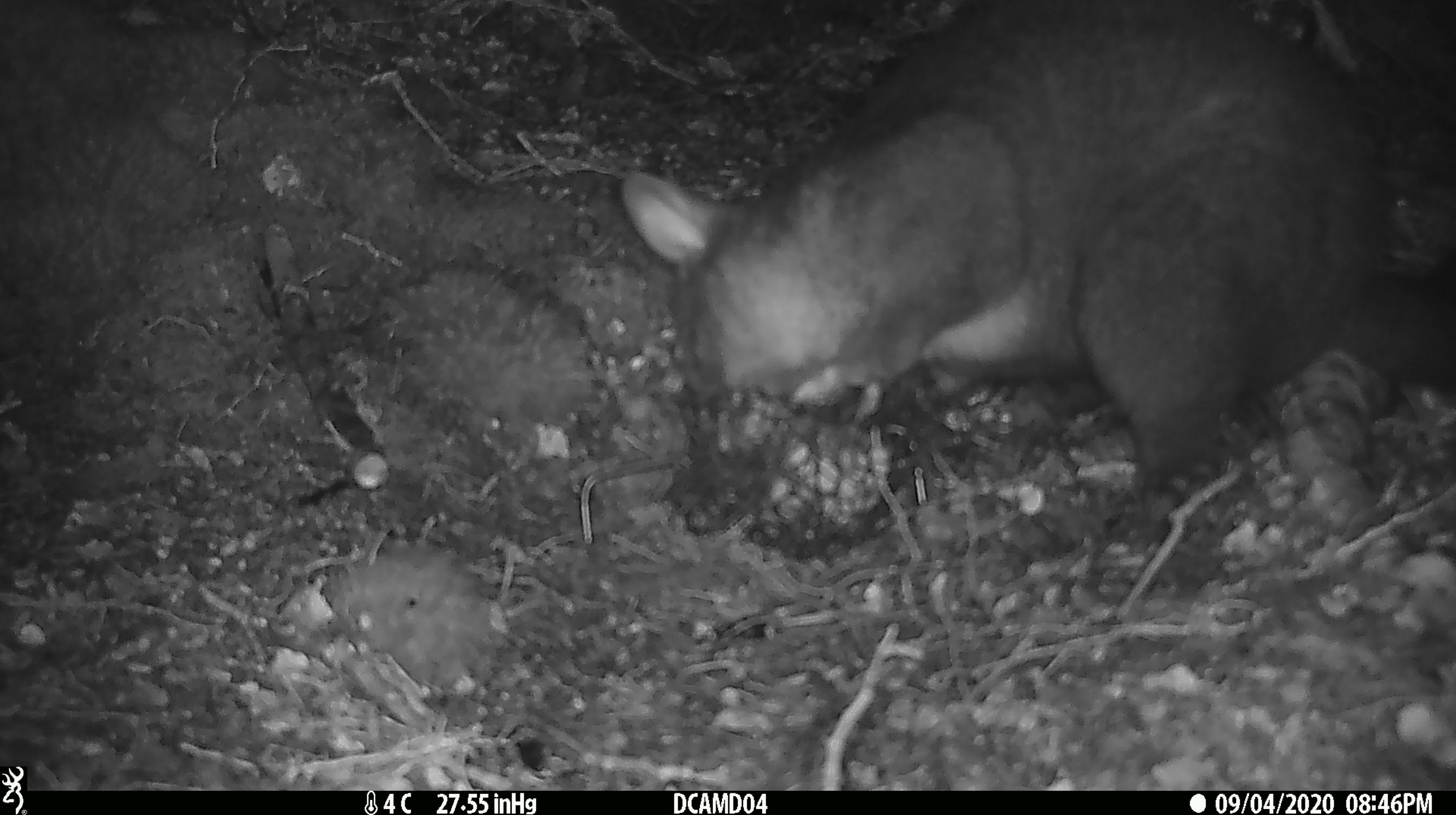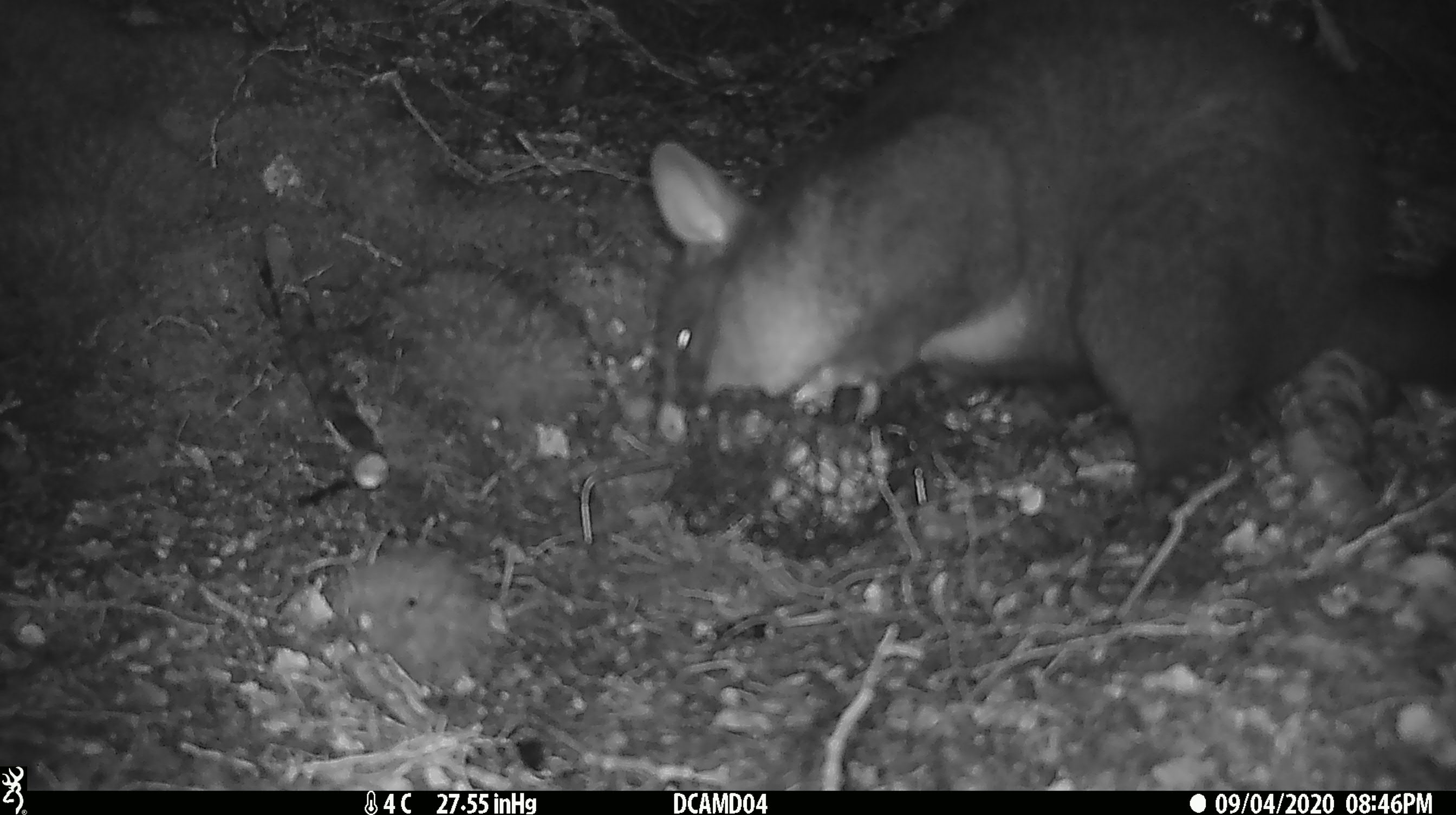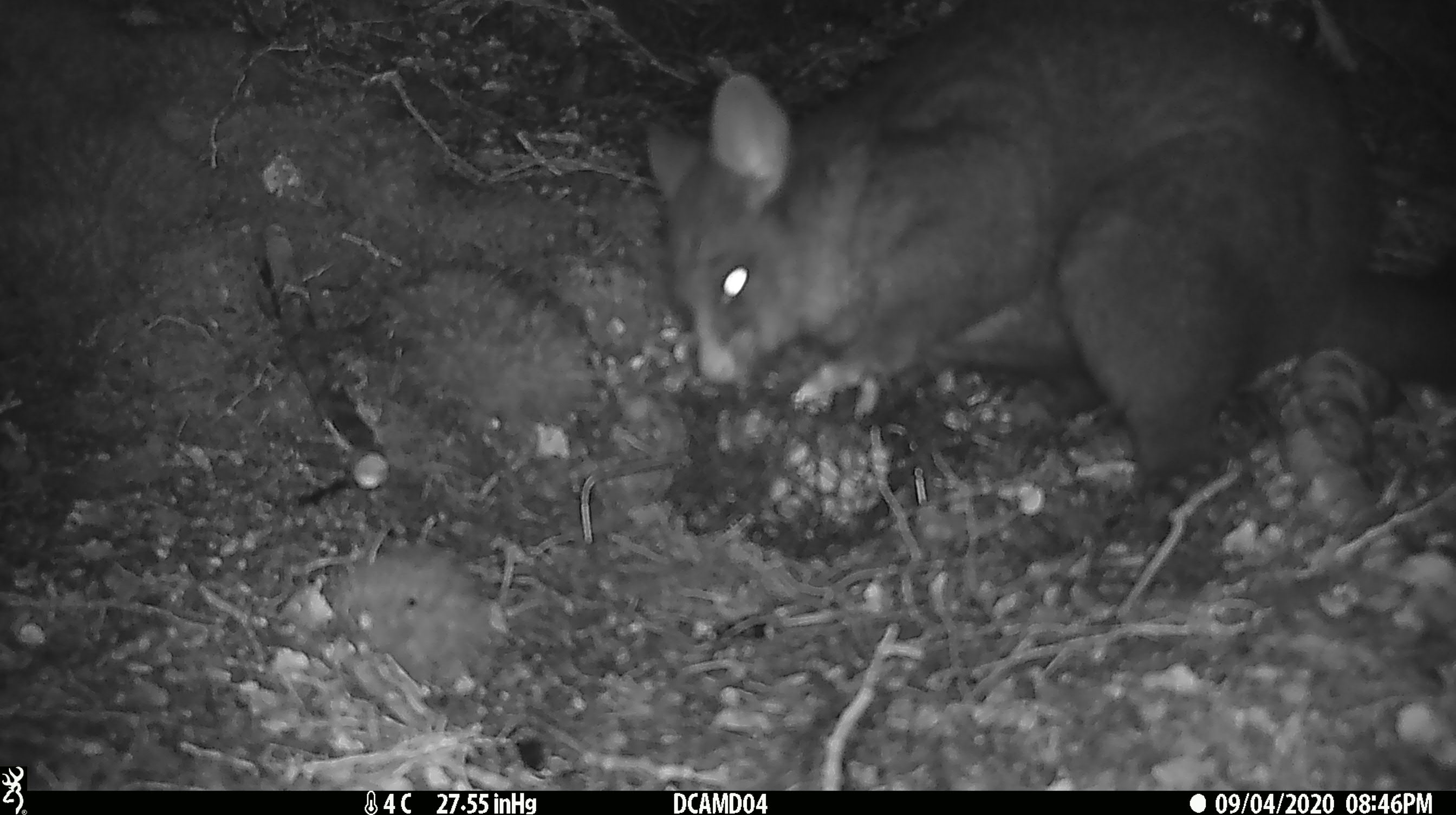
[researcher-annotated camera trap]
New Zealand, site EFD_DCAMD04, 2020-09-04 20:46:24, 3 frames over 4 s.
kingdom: Animalia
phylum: Chordata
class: Mammalia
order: Diprotodontia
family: Phalangeridae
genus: Trichosurus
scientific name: Trichosurus vulpecula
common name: common brushtail possum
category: possum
Possum (common brushtail possum) (Trichosurus vulpecula).